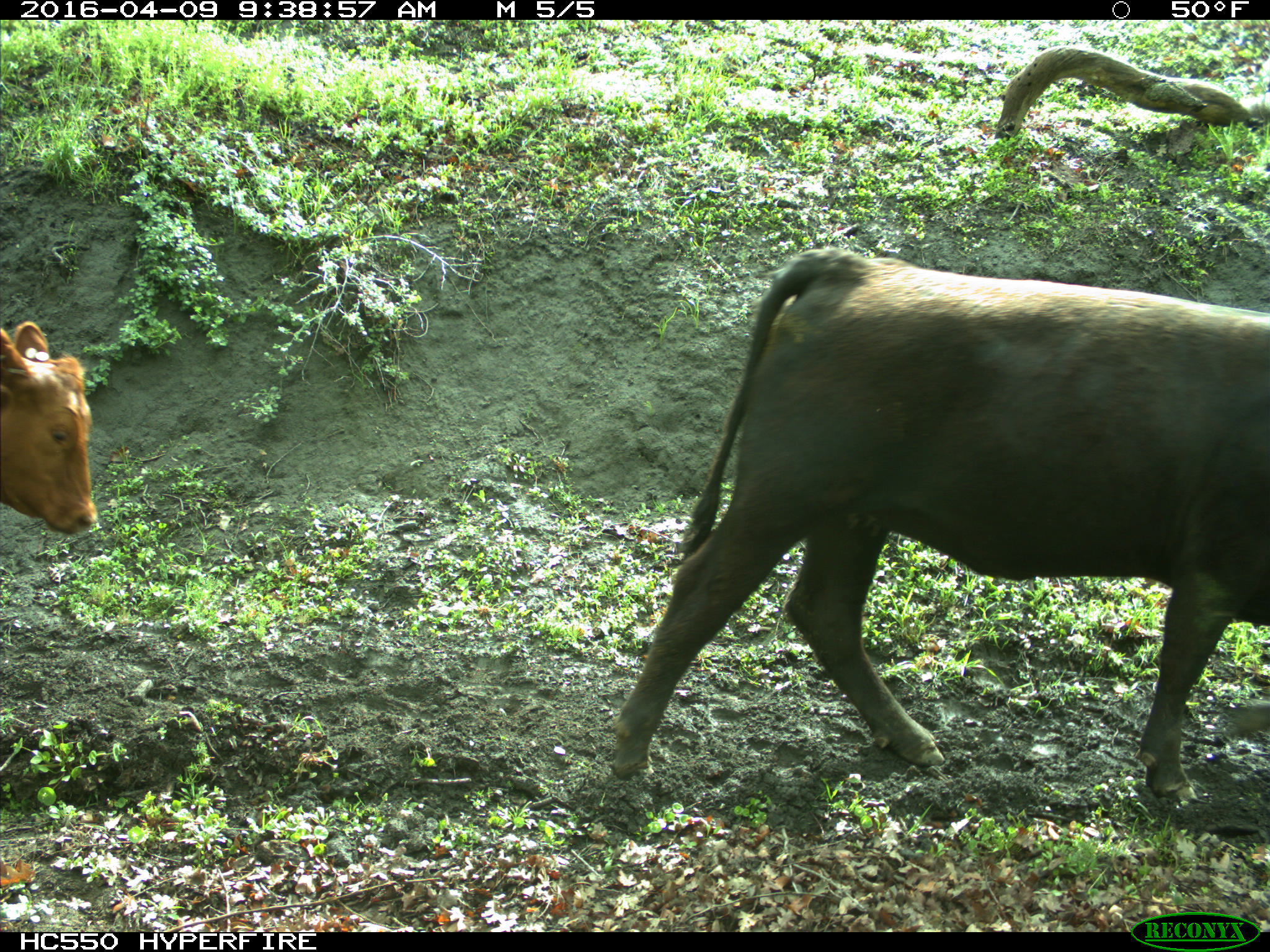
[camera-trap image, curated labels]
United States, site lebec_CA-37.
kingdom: Animalia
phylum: Chordata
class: Mammalia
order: Artiodactyla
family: Bovidae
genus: Bos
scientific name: Bos taurus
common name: domestic cow